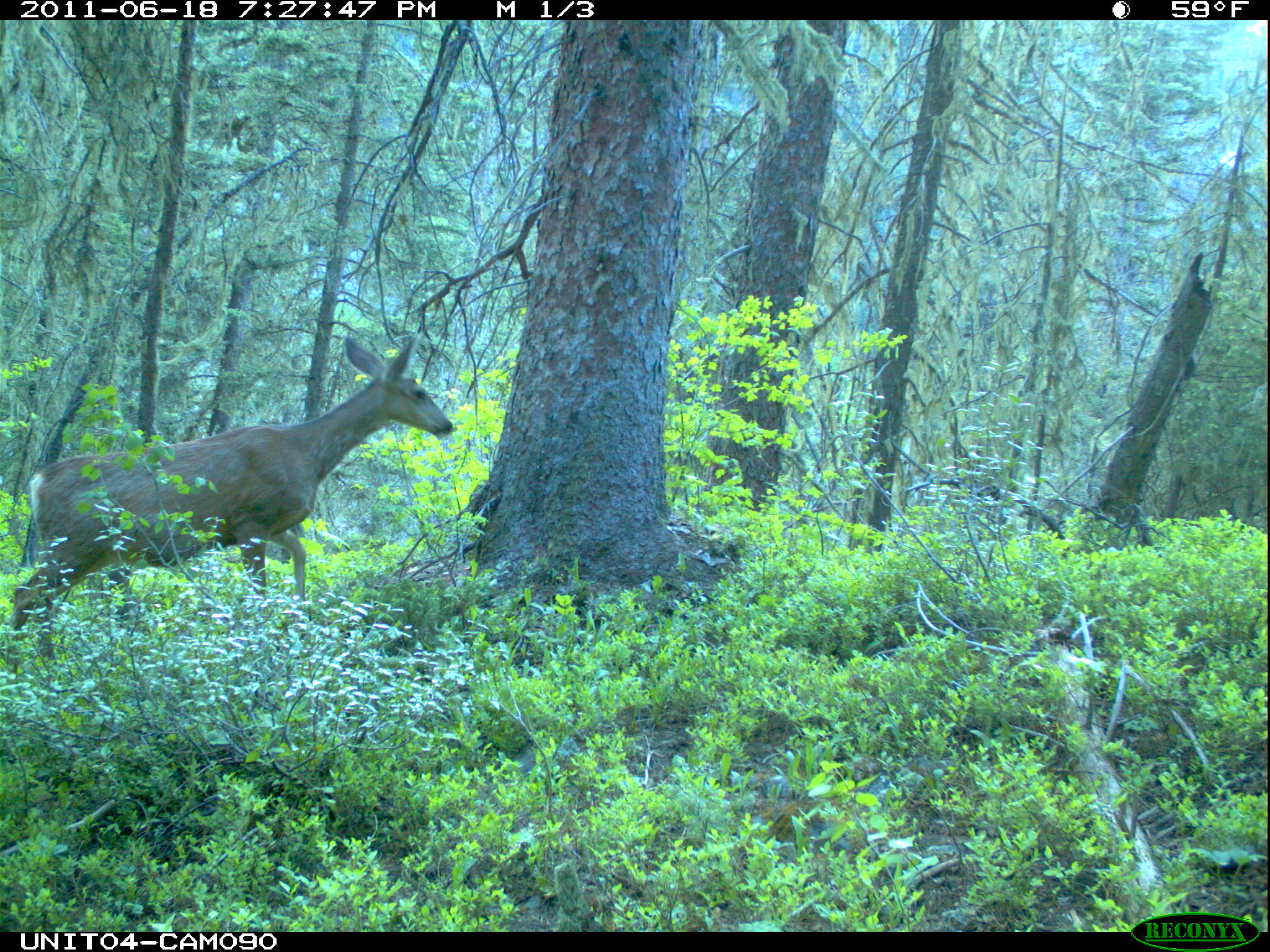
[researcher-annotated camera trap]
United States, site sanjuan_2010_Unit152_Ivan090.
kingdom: Animalia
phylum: Chordata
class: Mammalia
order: Artiodactyla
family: Cervidae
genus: Odocoileus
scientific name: Odocoileus hemionus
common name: mule deer